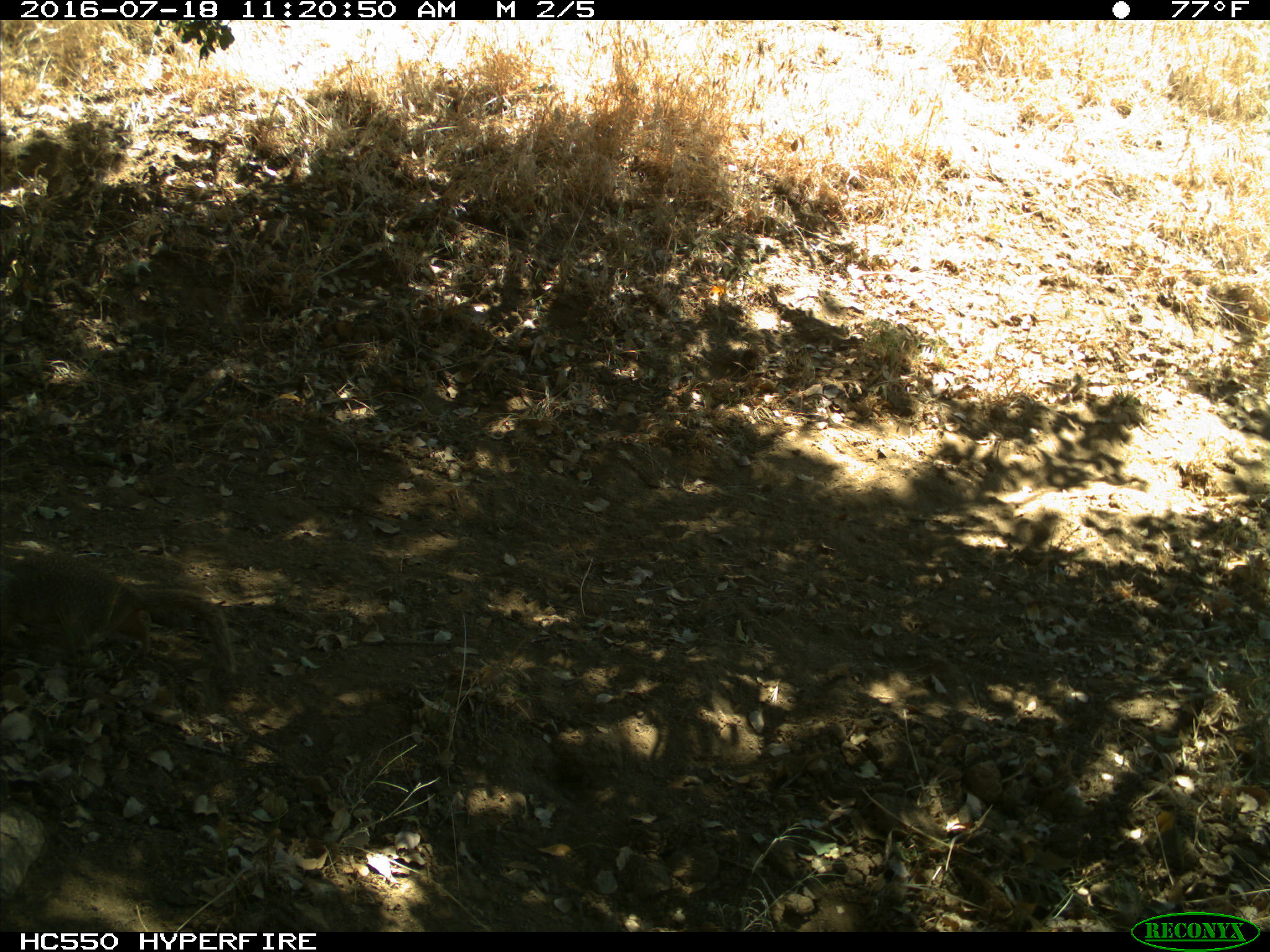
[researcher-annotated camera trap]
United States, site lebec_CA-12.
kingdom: Animalia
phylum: Chordata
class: Mammalia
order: Rodentia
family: Sciuridae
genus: Otospermophilus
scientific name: Otospermophilus beecheyi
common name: california ground squirrel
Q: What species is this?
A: Otospermophilus beecheyi (california ground squirrel).